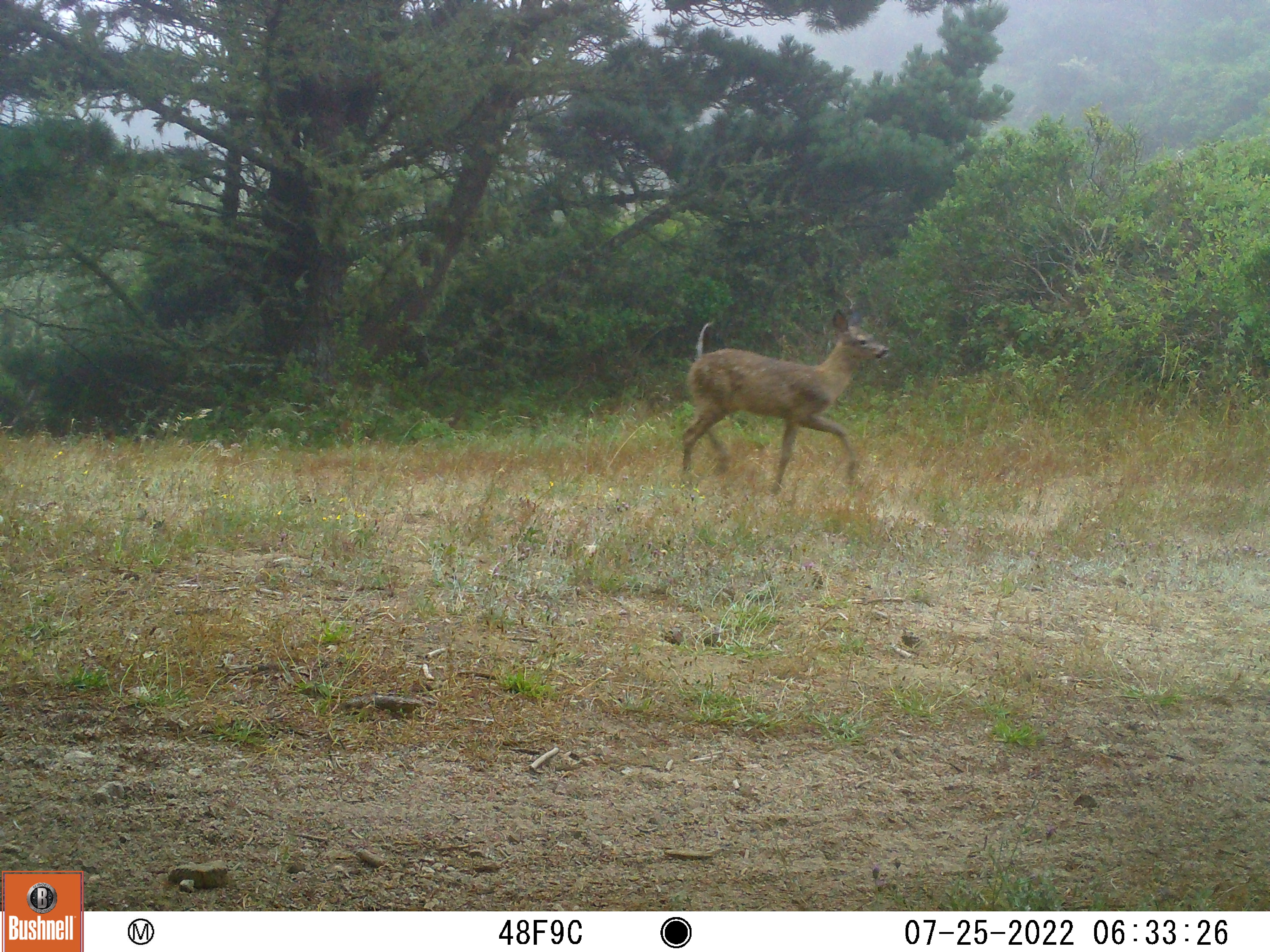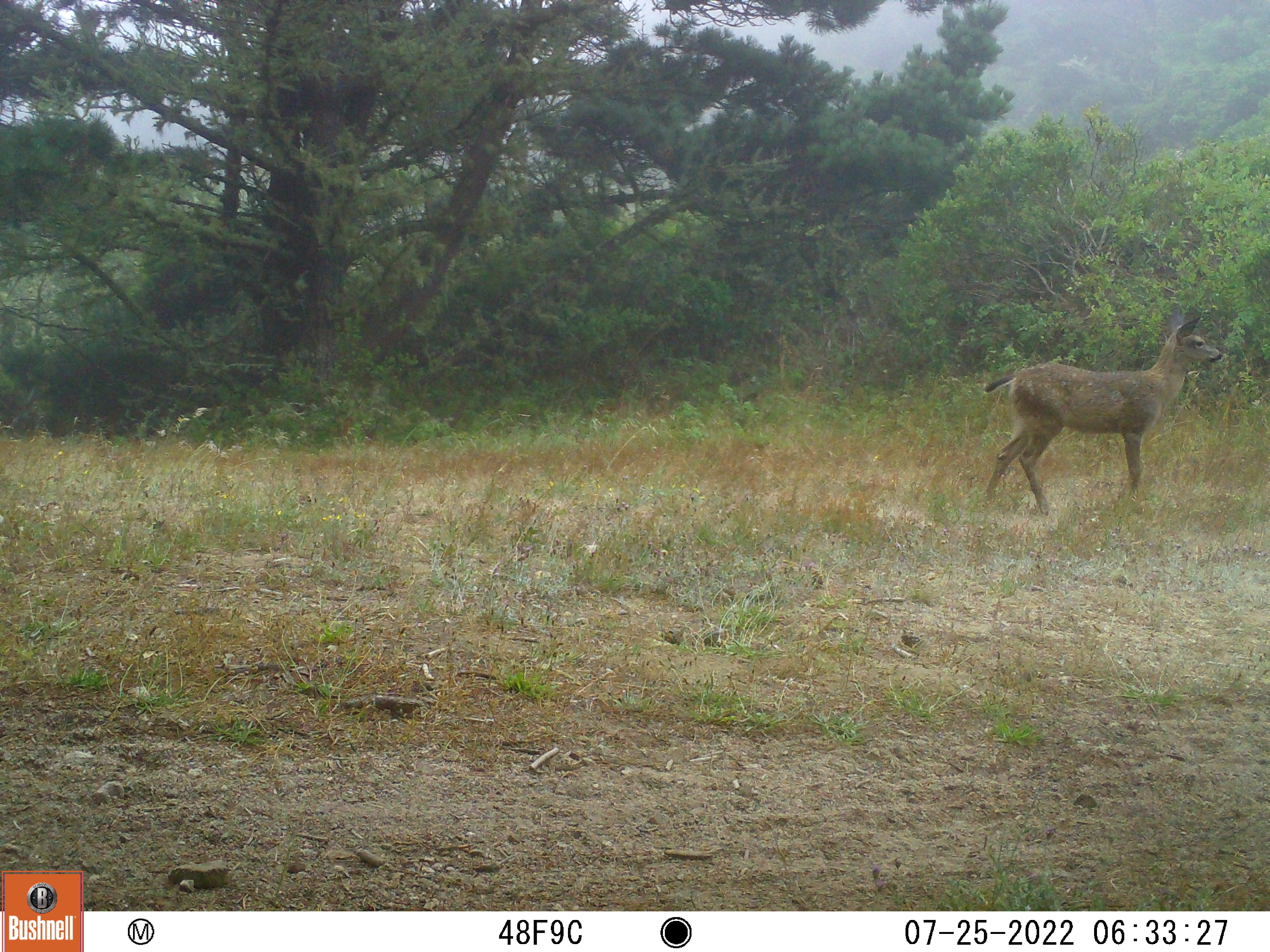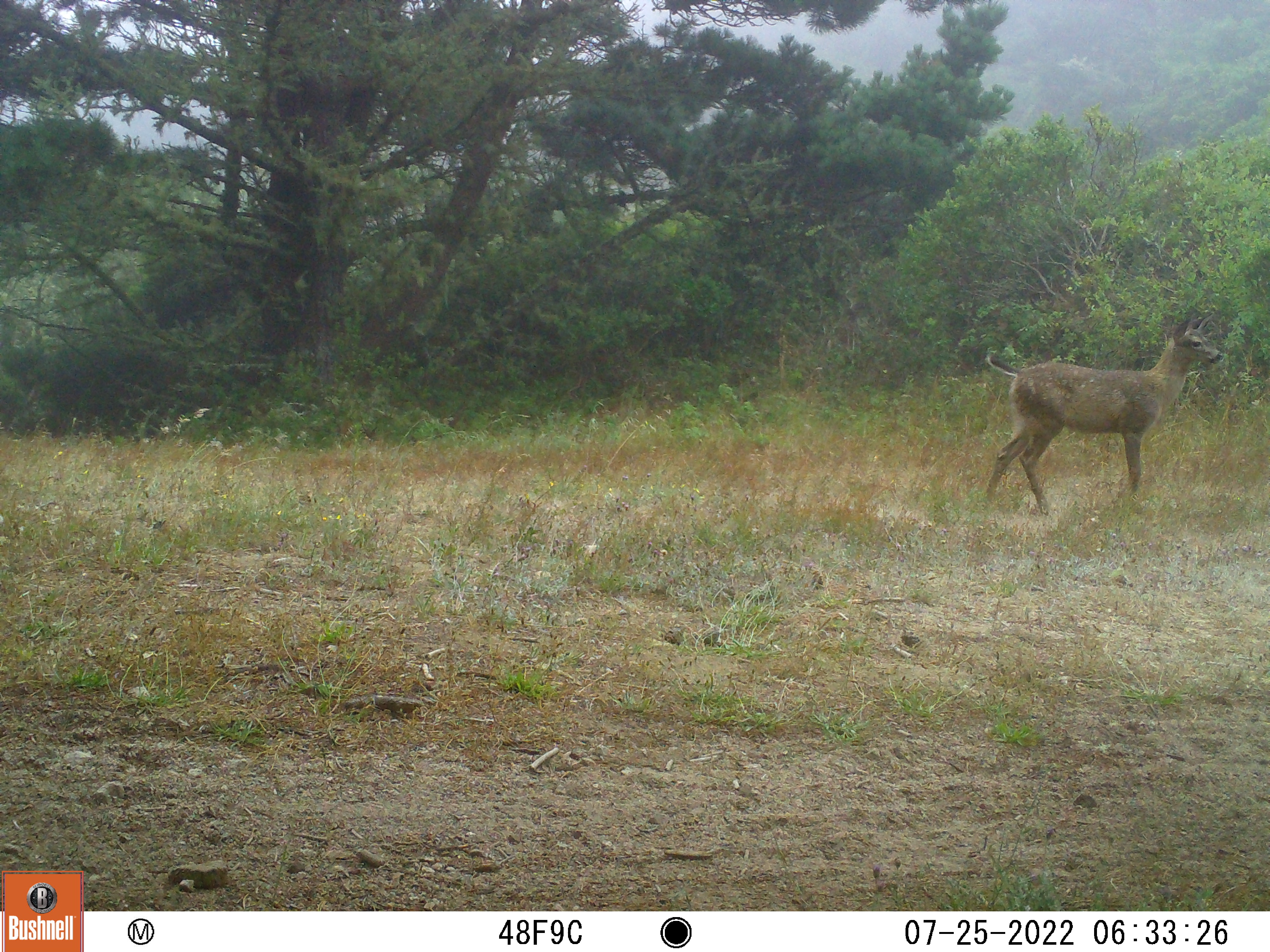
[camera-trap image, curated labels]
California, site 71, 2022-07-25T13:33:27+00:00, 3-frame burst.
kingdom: Animalia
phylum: Chordata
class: Mammalia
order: Artiodactyla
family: Cervidae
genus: Odocoileus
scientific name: Odocoileus hemionus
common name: mule deer